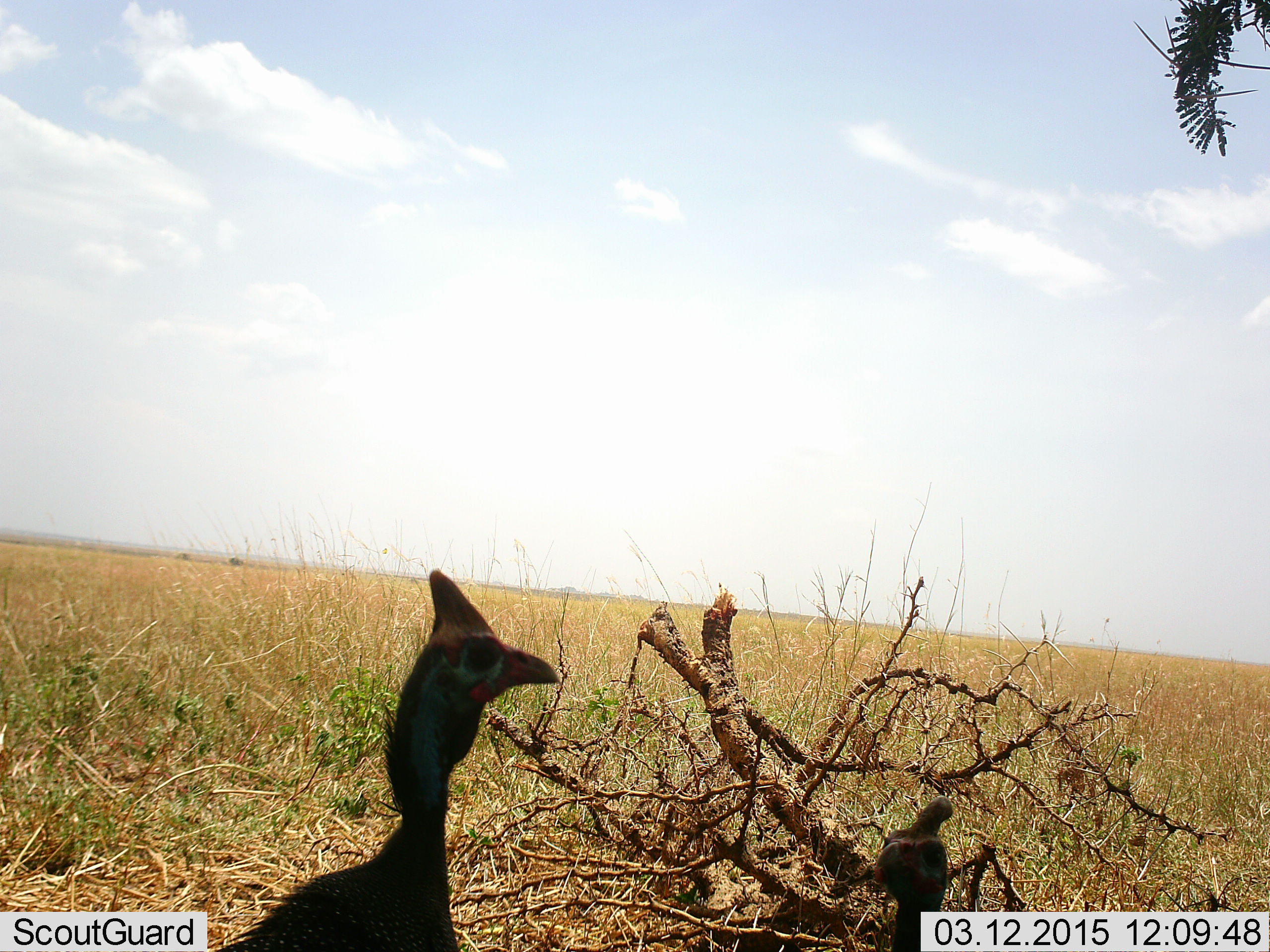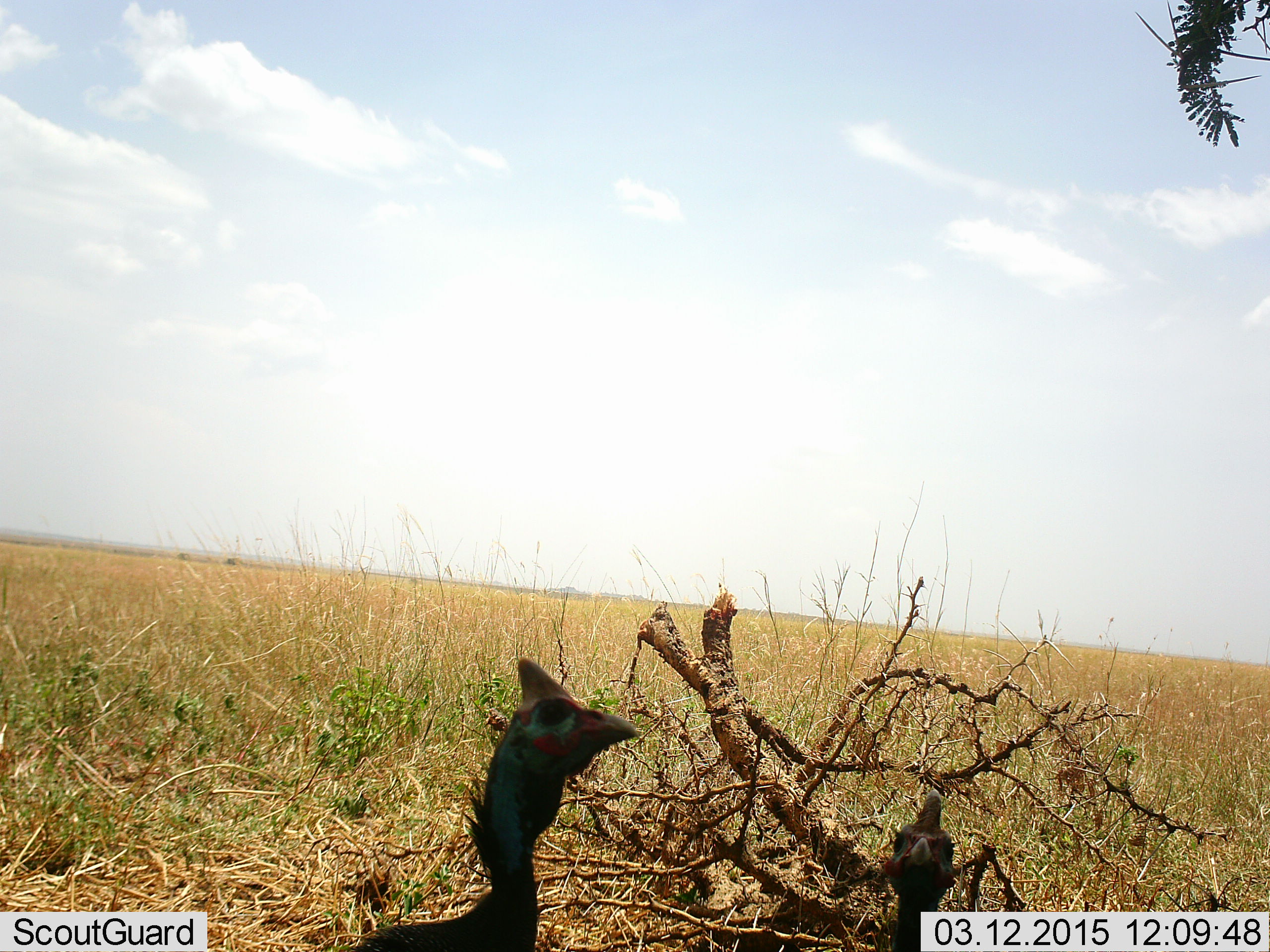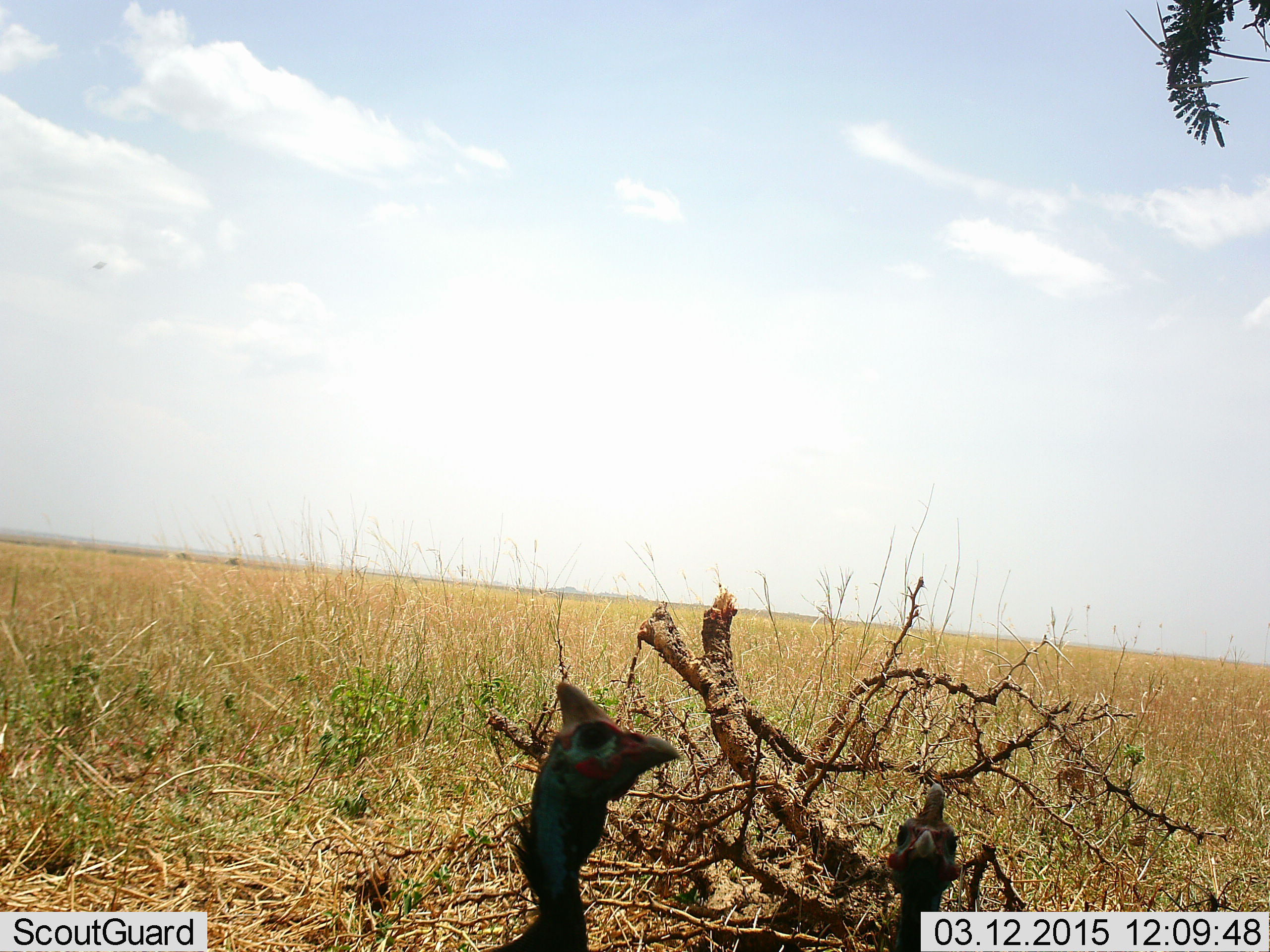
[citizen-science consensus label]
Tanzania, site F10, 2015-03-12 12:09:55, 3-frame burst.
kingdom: Animalia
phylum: Chordata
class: Aves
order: Galliformes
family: Numididae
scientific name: Numididae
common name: guinea fowl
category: guineafowl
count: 2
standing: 80%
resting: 10%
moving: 20%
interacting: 0%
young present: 0%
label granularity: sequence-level